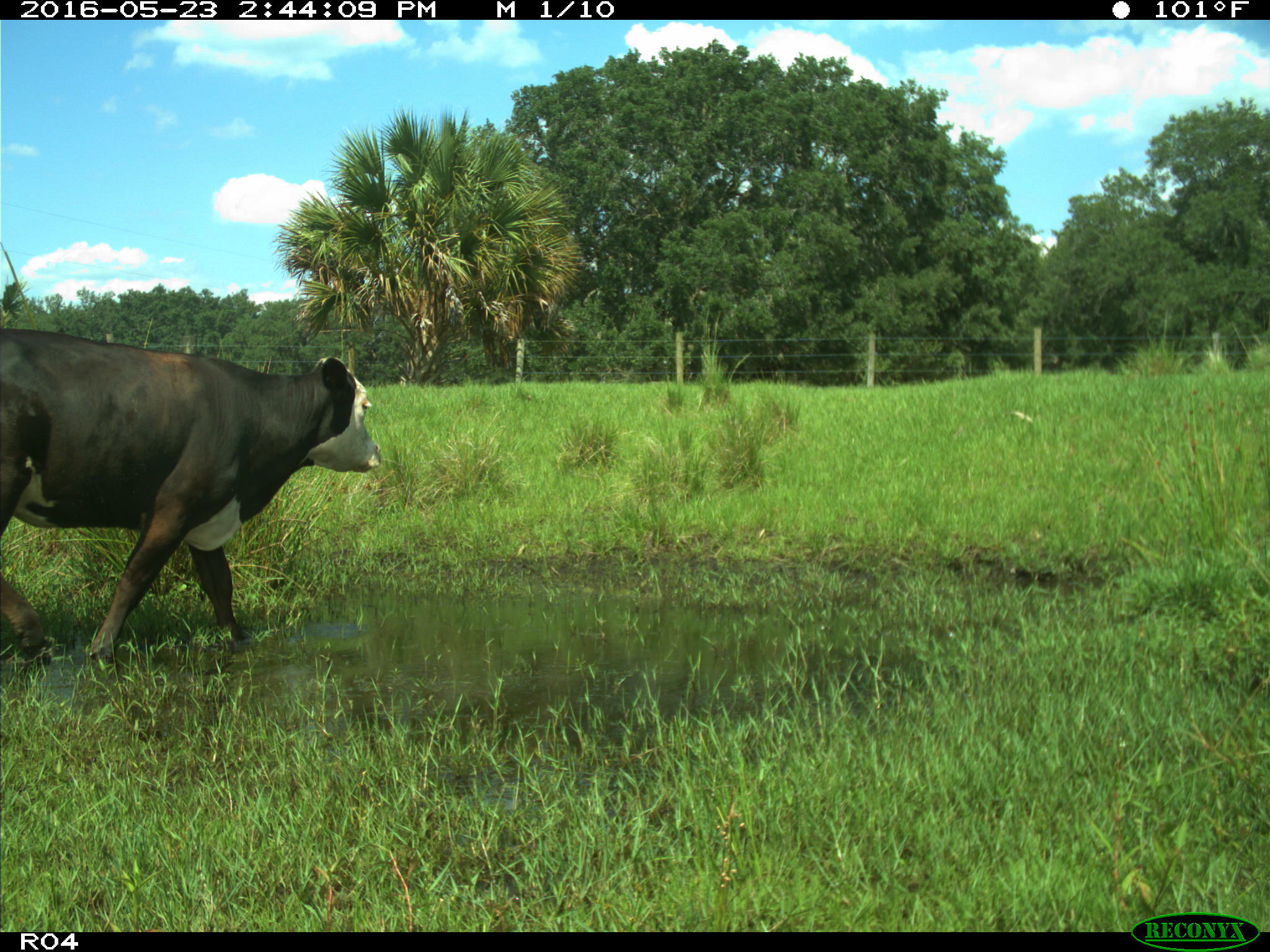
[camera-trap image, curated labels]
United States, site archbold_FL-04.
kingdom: Animalia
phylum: Chordata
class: Mammalia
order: Artiodactyla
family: Bovidae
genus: Bos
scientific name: Bos taurus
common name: domestic cow